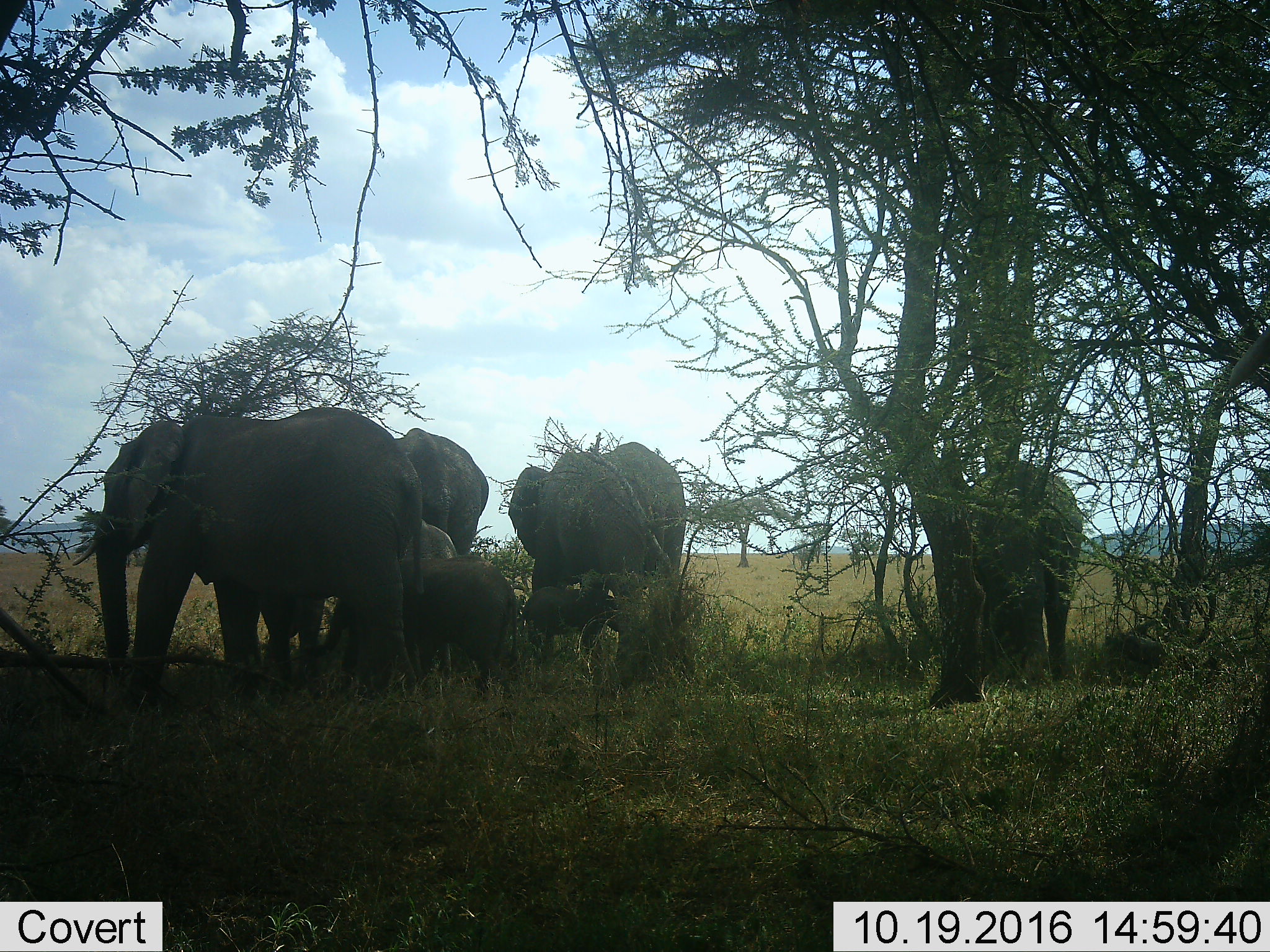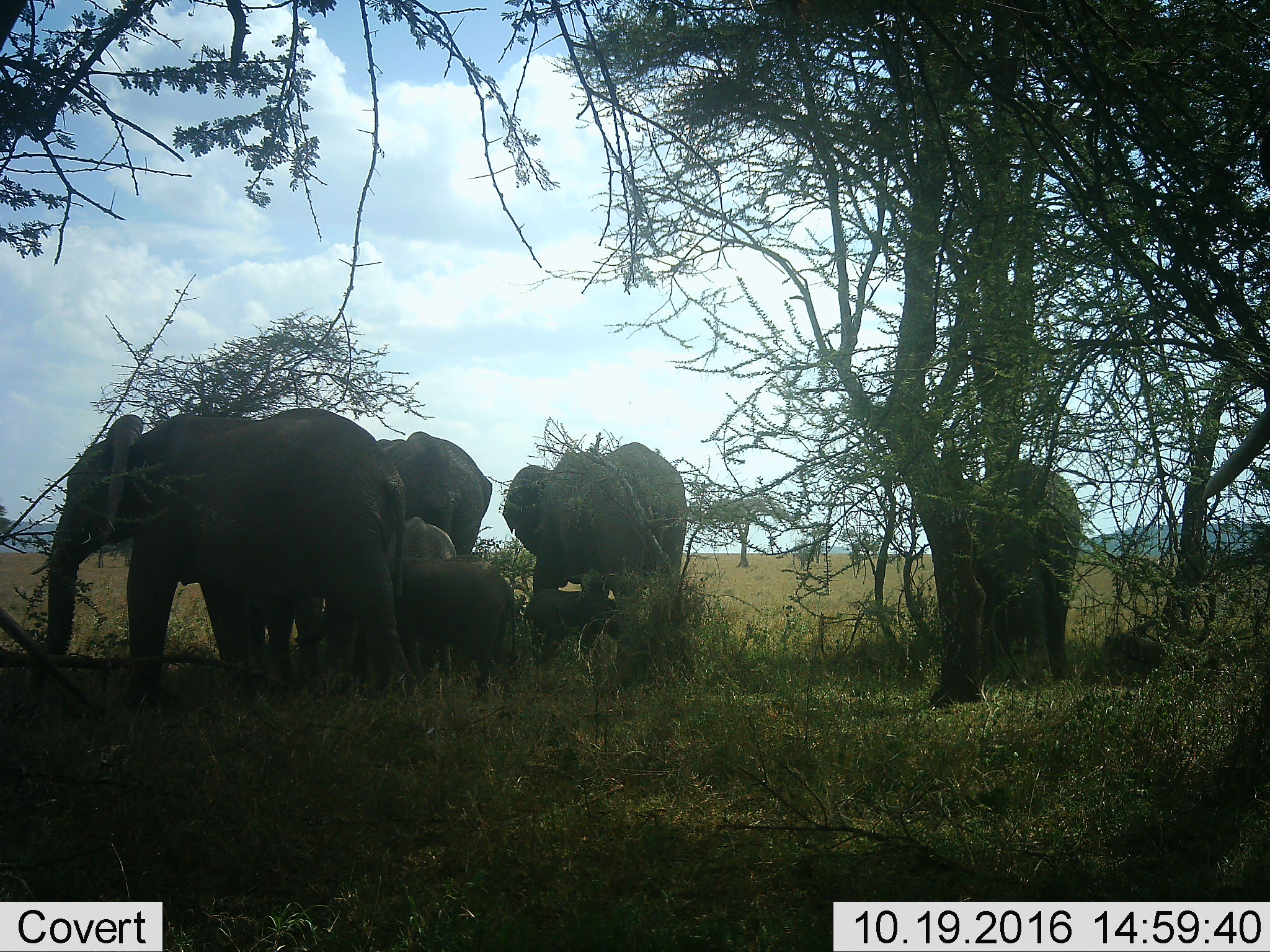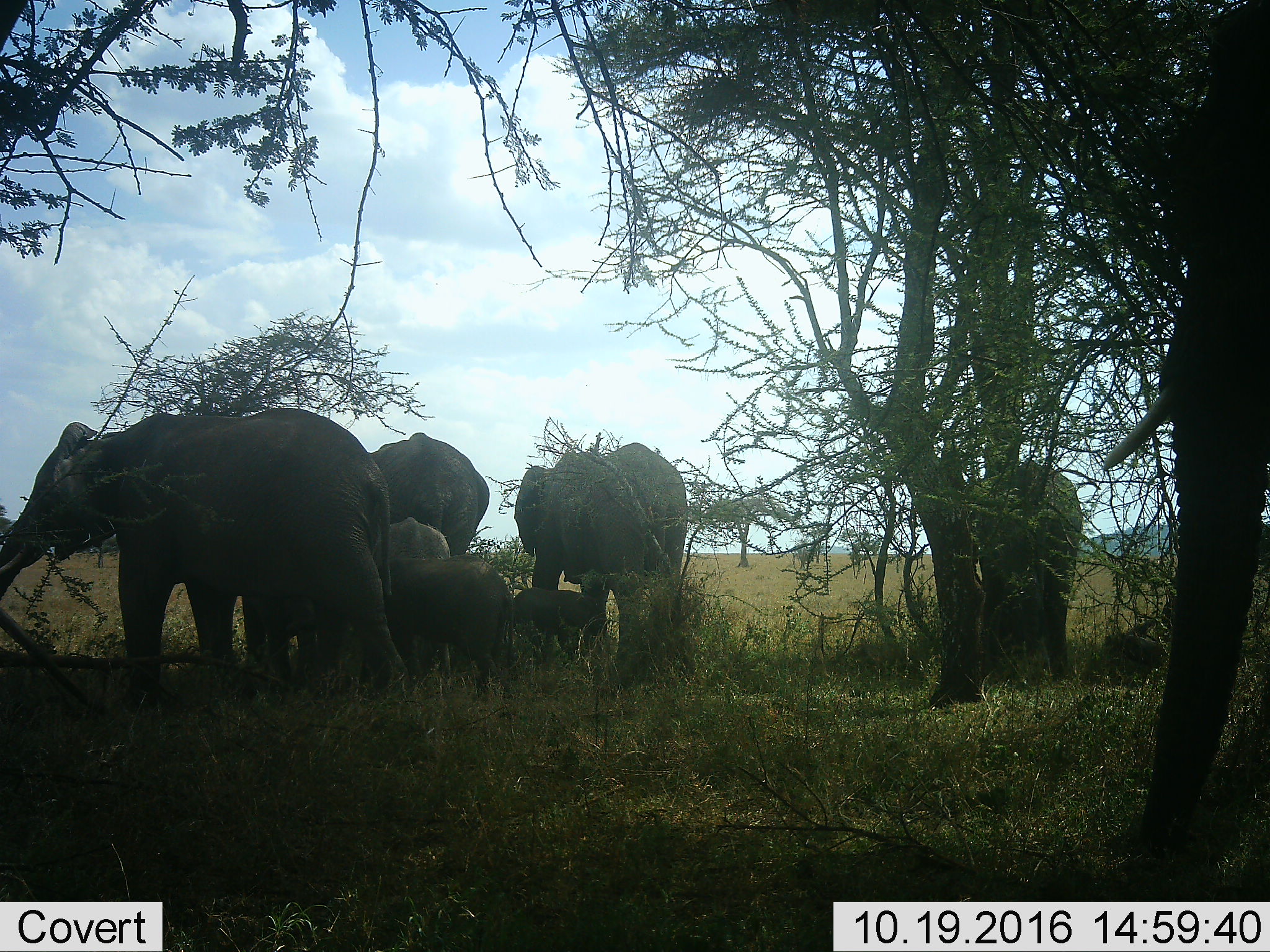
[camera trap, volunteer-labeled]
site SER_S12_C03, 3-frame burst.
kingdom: Animalia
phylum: Chordata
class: Mammalia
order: Proboscidea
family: Elephantidae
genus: Loxodonta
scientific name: Loxodonta africana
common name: african bush elephant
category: elephant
Elephant (african bush elephant) (Loxodonta africana), count 7. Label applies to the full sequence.